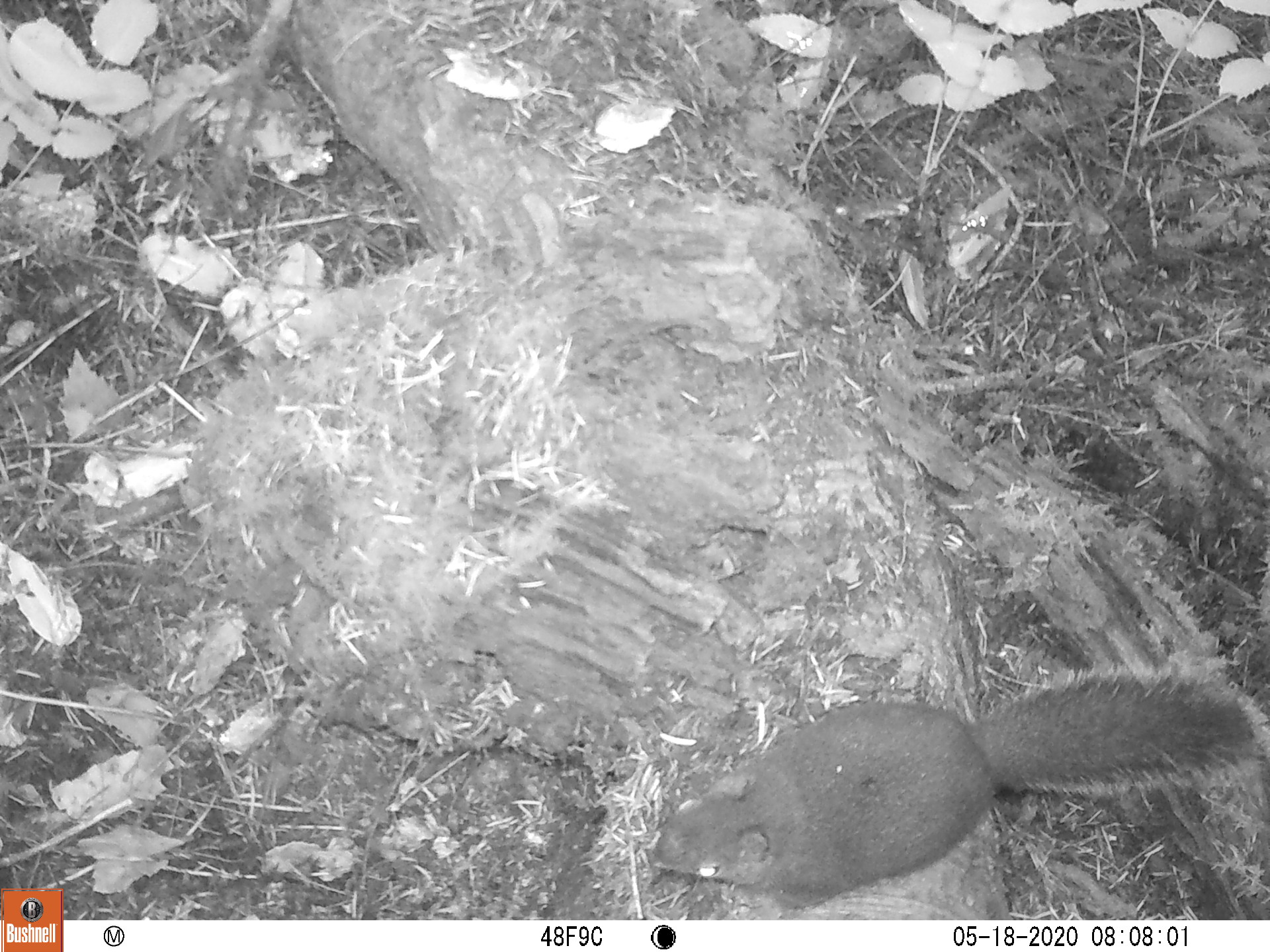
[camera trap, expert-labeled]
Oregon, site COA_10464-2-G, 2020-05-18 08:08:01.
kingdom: Animalia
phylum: Chordata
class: Mammalia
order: Rodentia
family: Sciuridae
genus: Tamiasciurus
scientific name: Tamiasciurus douglasii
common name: douglas squirrel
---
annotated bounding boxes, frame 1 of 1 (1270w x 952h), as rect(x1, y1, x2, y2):
douglas squirrel: rect(641, 666, 1252, 902)